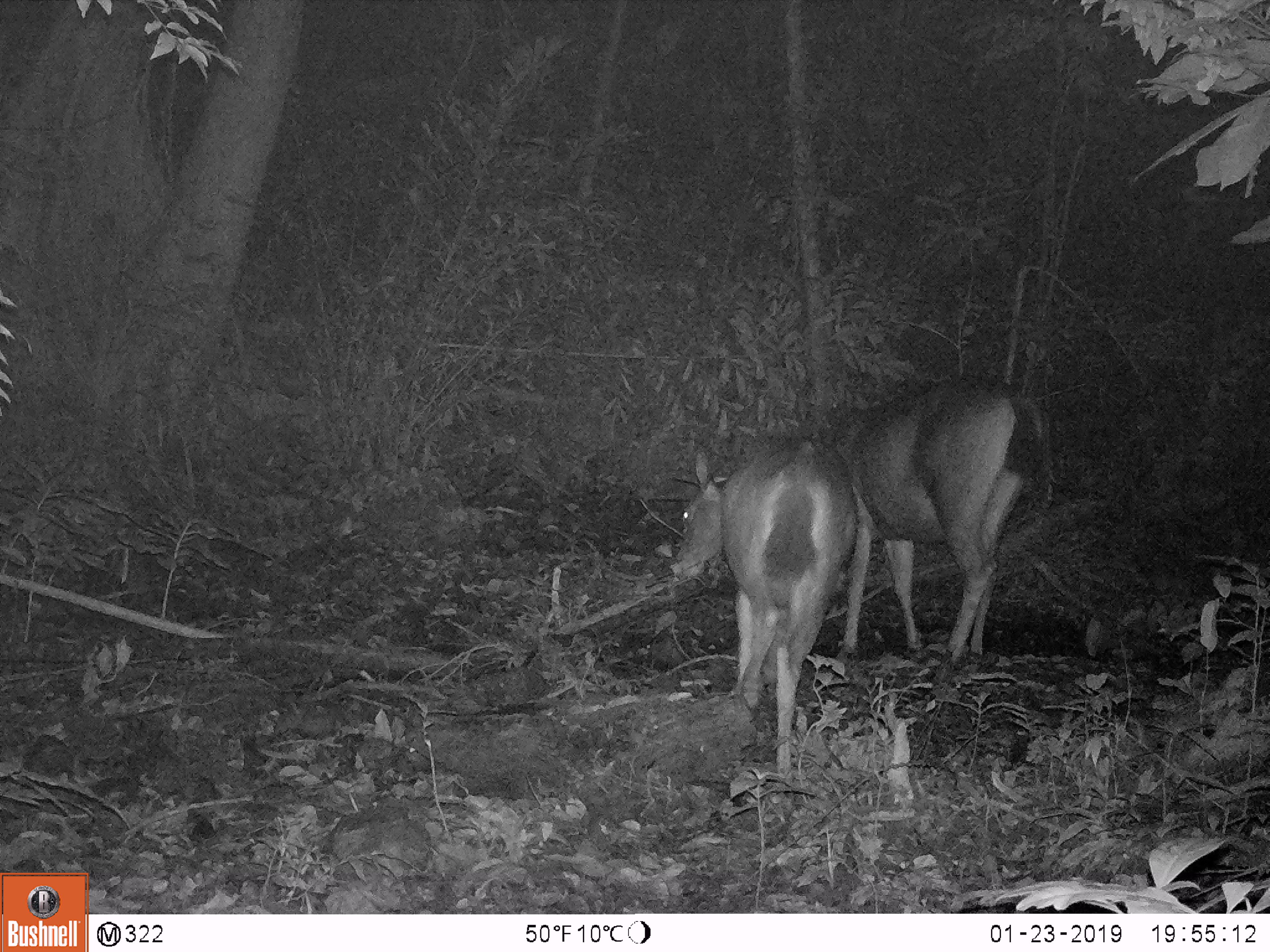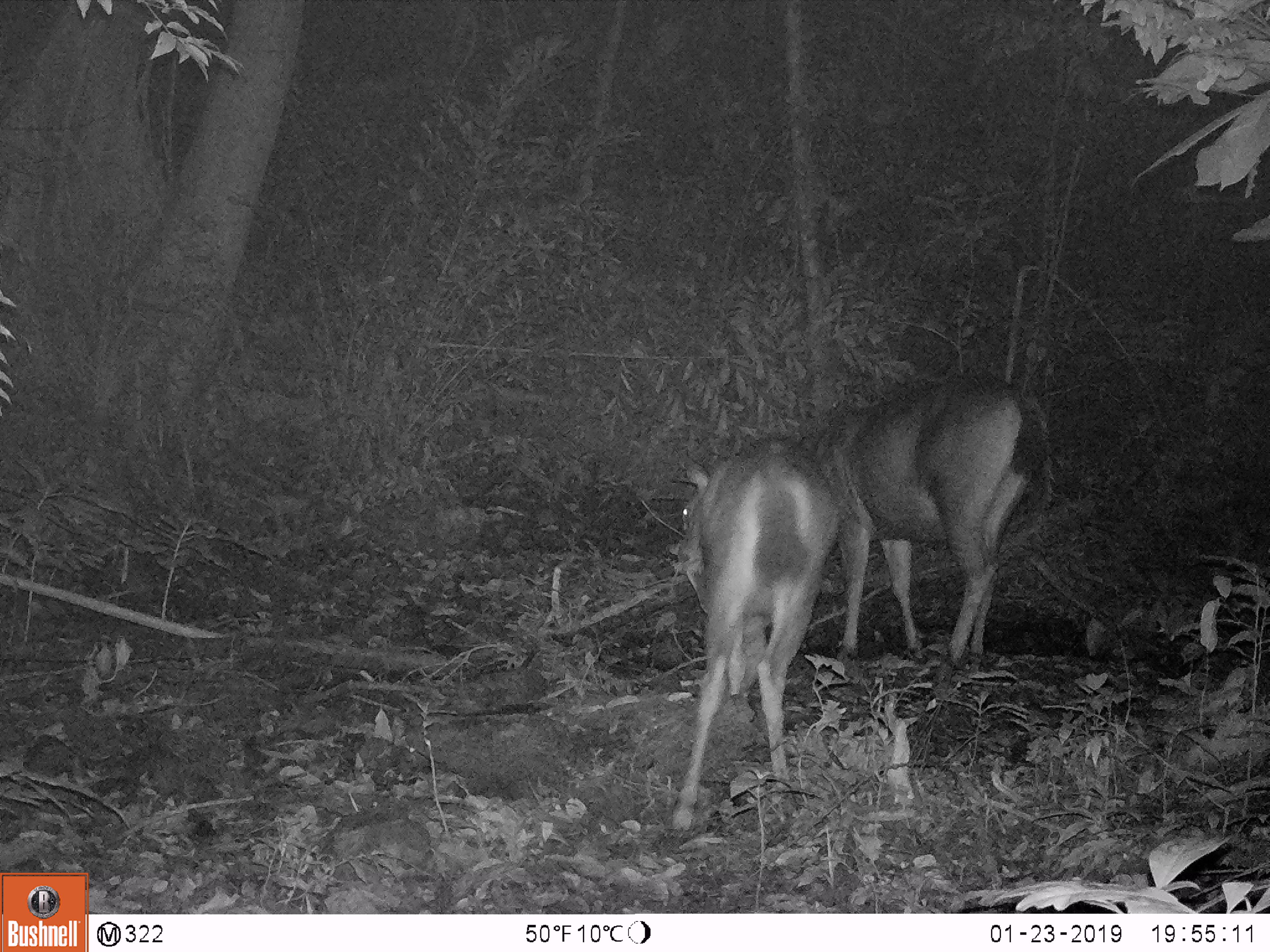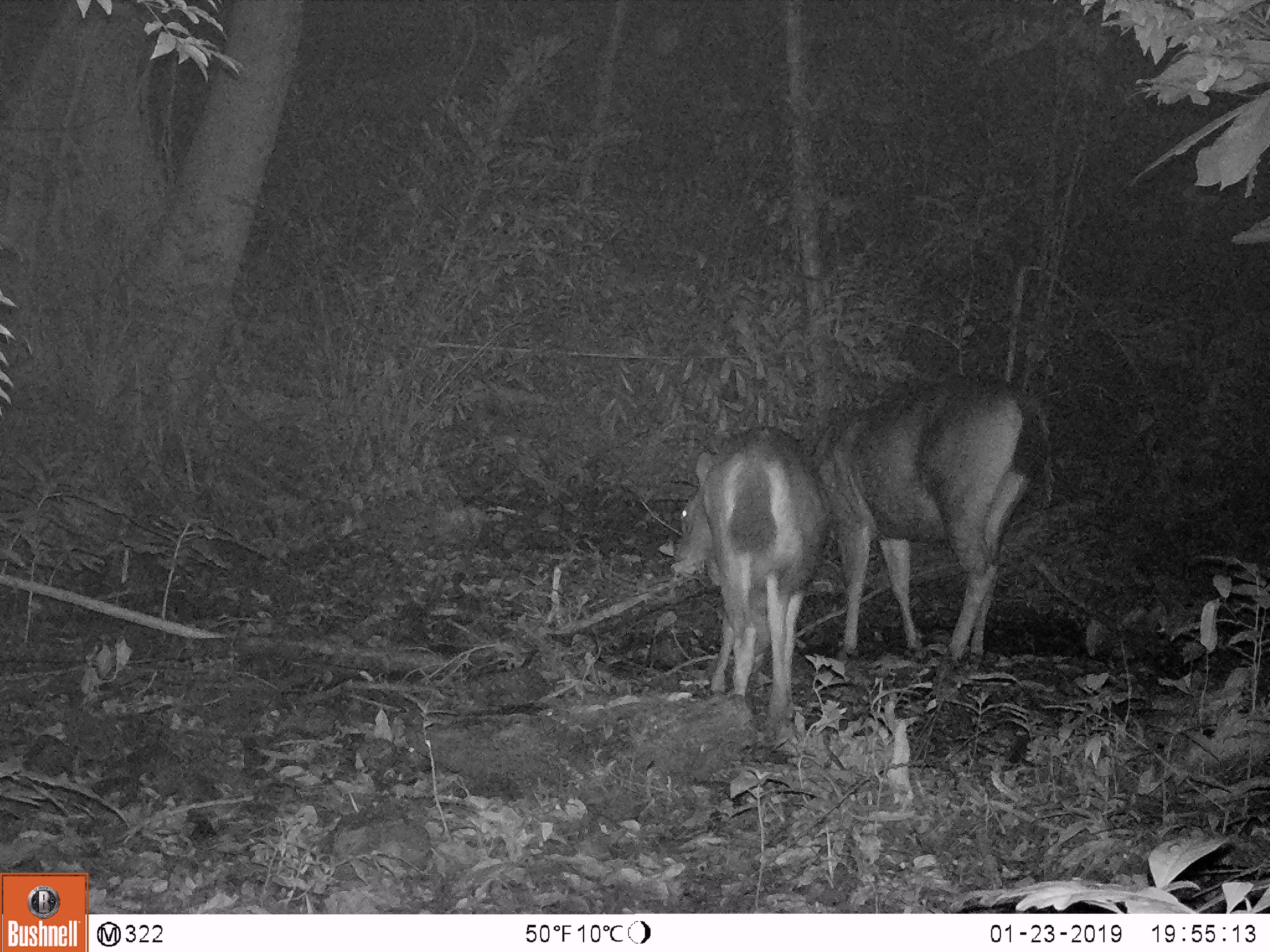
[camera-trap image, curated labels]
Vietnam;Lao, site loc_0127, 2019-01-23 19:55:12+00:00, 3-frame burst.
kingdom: Animalia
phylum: Chordata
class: Mammalia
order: Artiodactyla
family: Cervidae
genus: Rusa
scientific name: Rusa unicolor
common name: sambar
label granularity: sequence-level